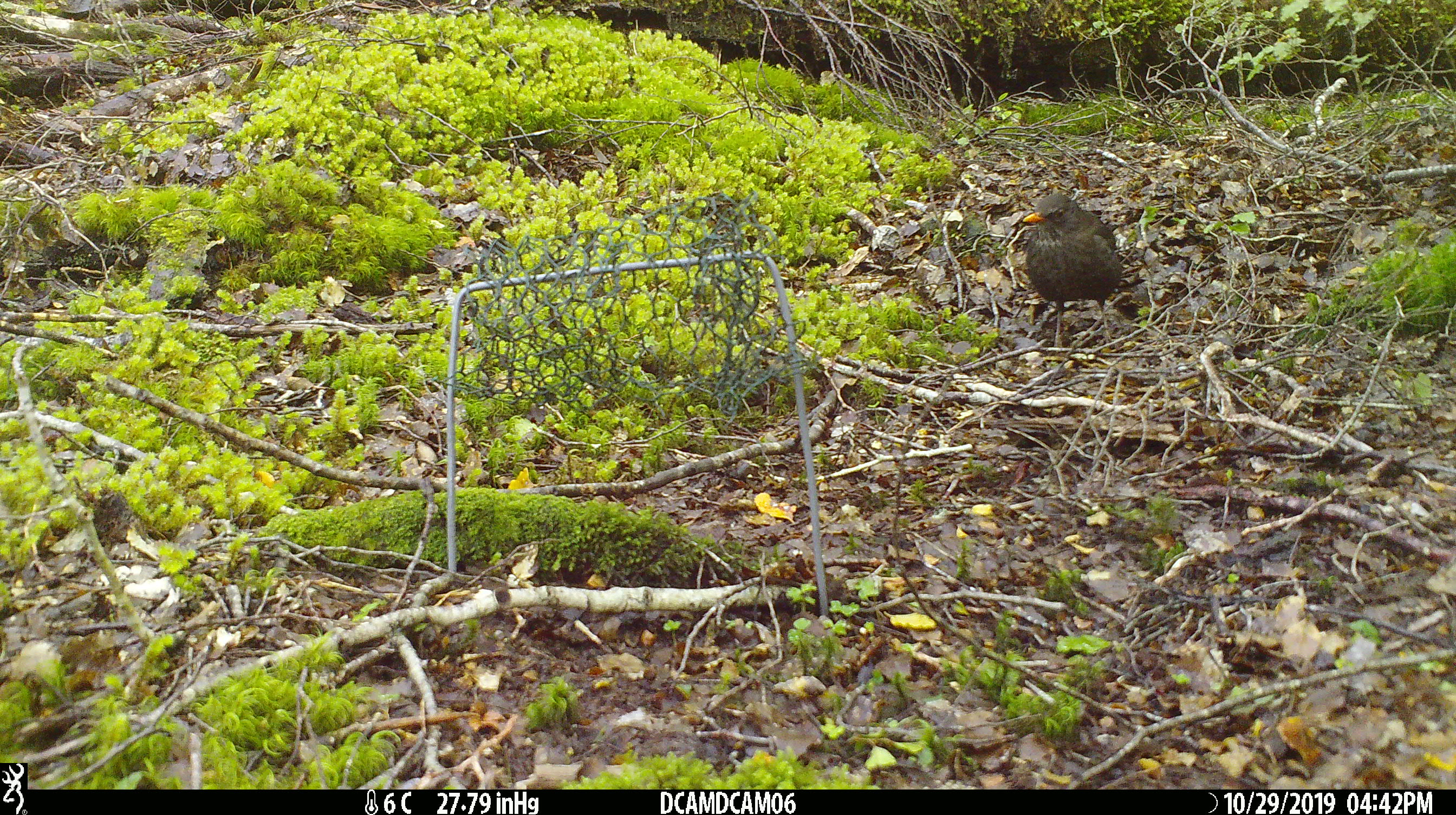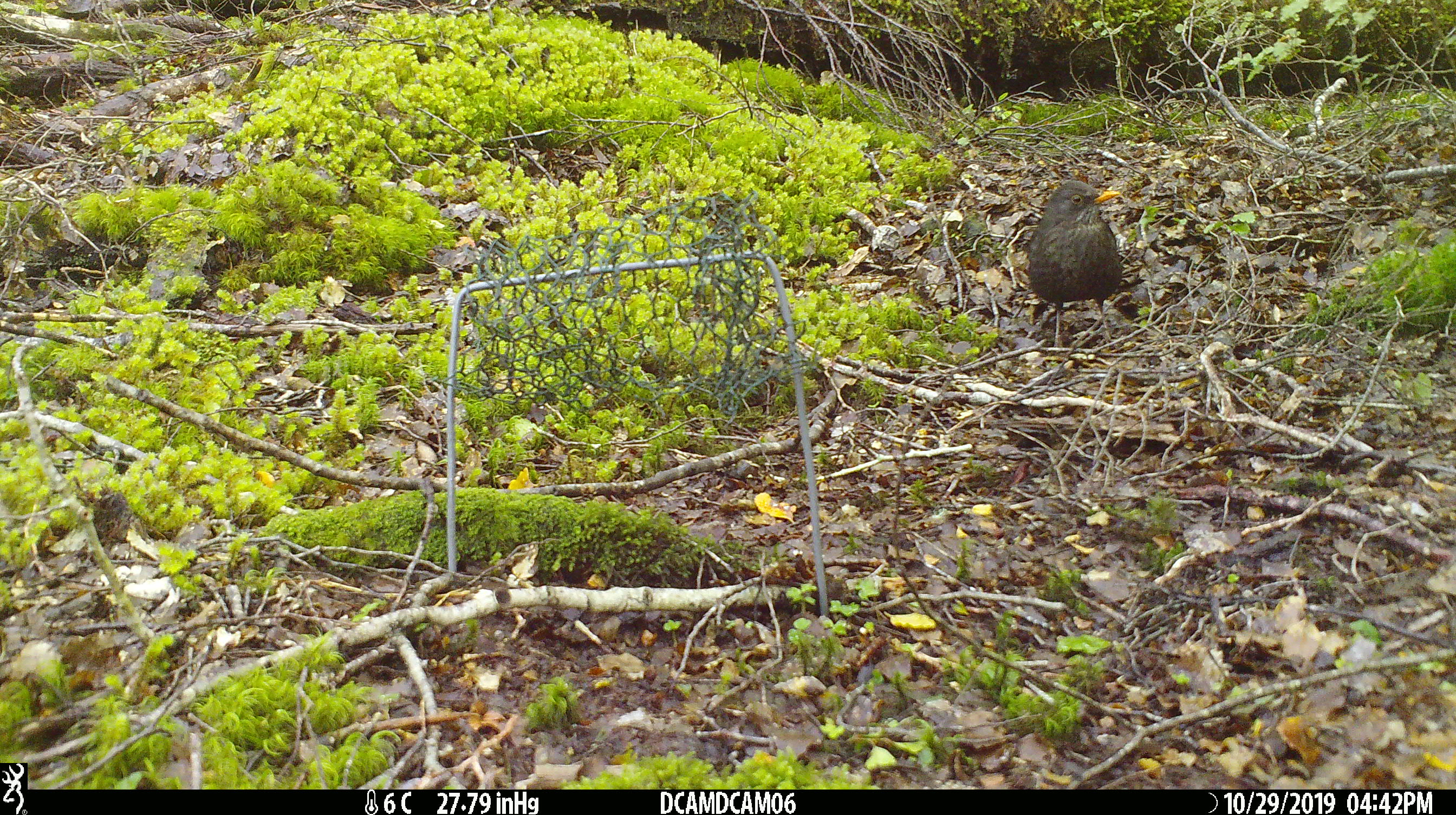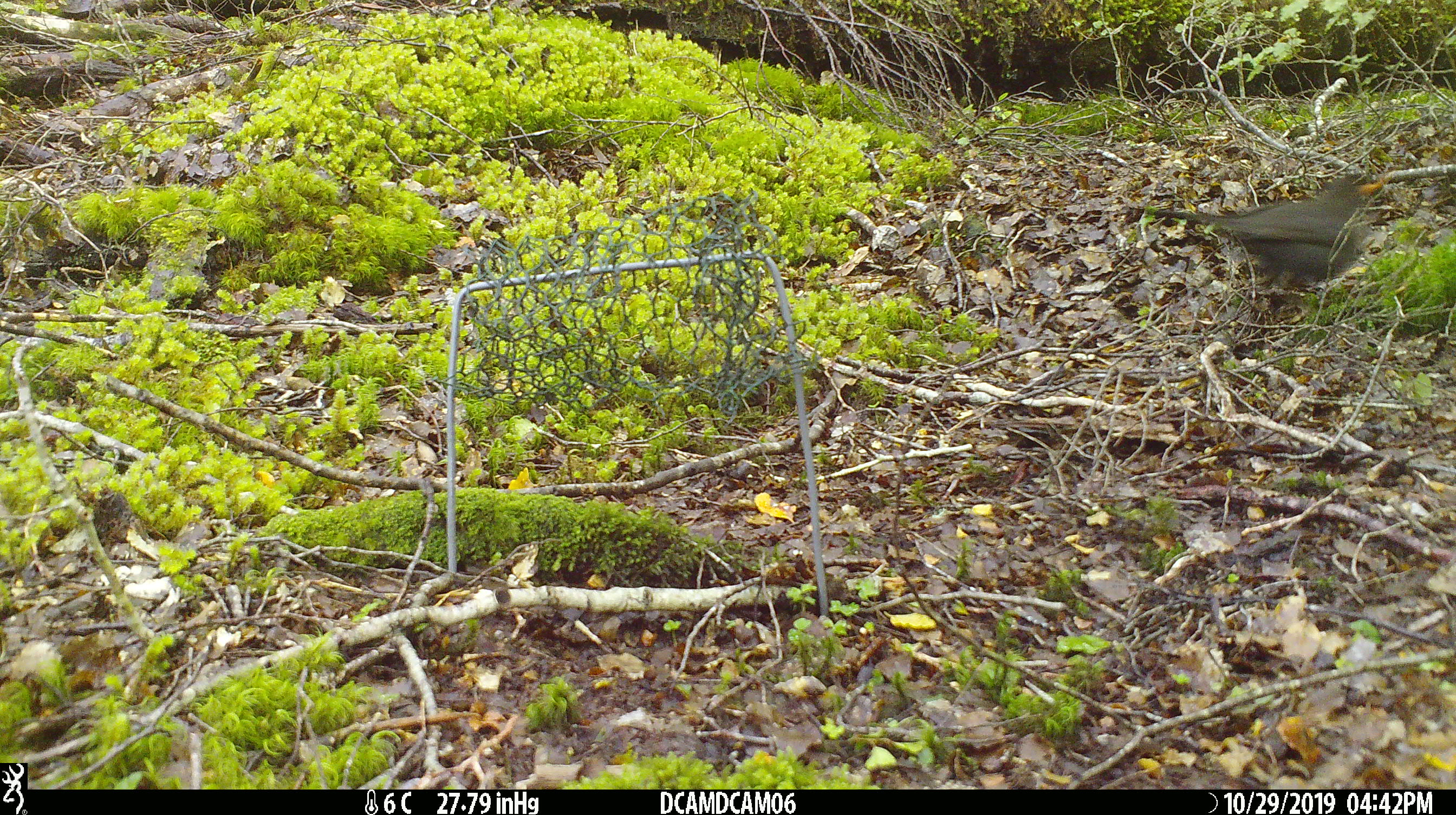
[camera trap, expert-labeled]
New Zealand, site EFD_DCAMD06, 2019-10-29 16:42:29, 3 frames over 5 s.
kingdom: Animalia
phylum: Chordata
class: Aves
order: Passeriformes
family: Turdidae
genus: Turdus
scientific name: Turdus merula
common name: eurasian blackbird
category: blackbird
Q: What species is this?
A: Blackbird (eurasian blackbird) (Turdus merula).